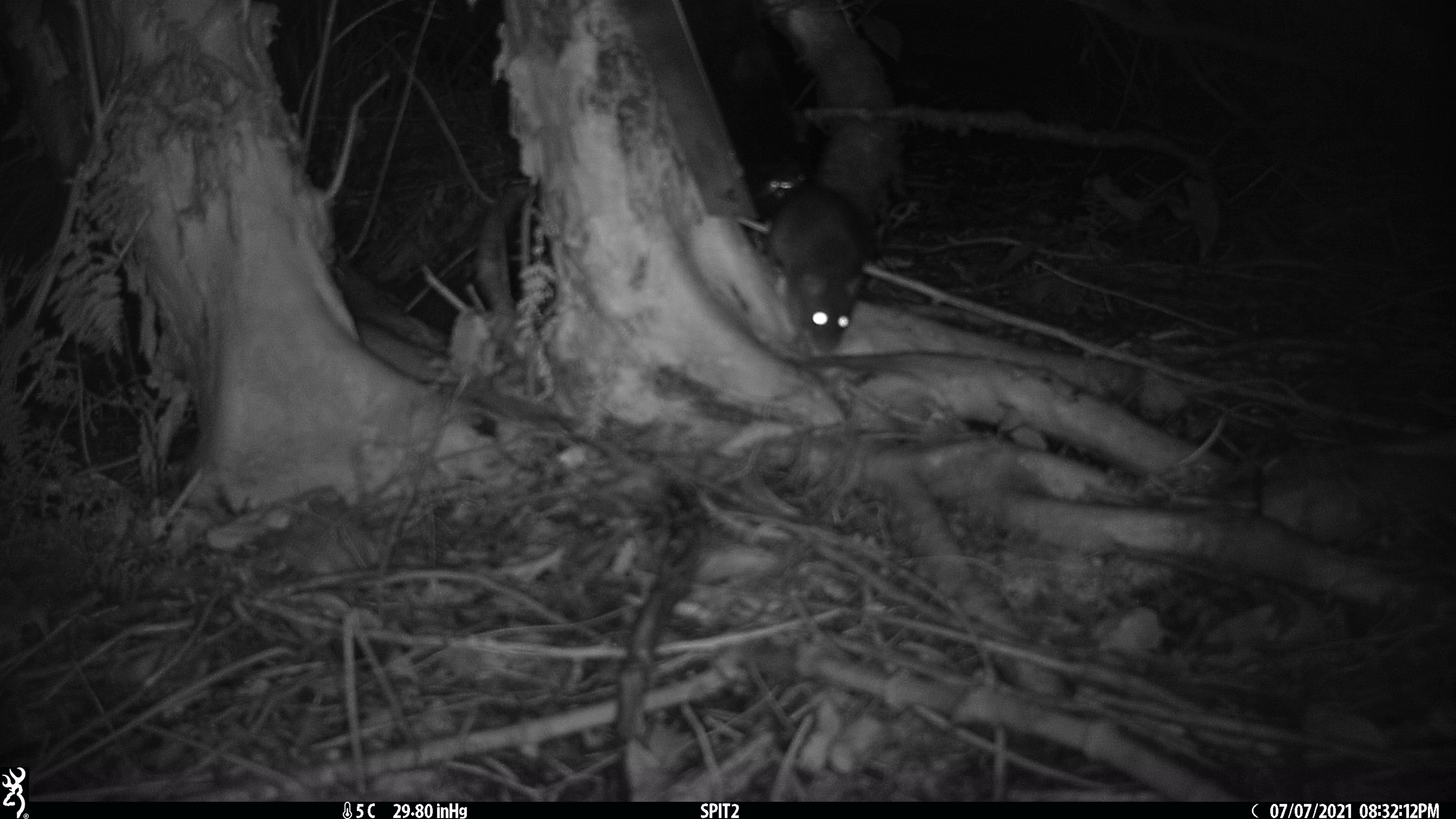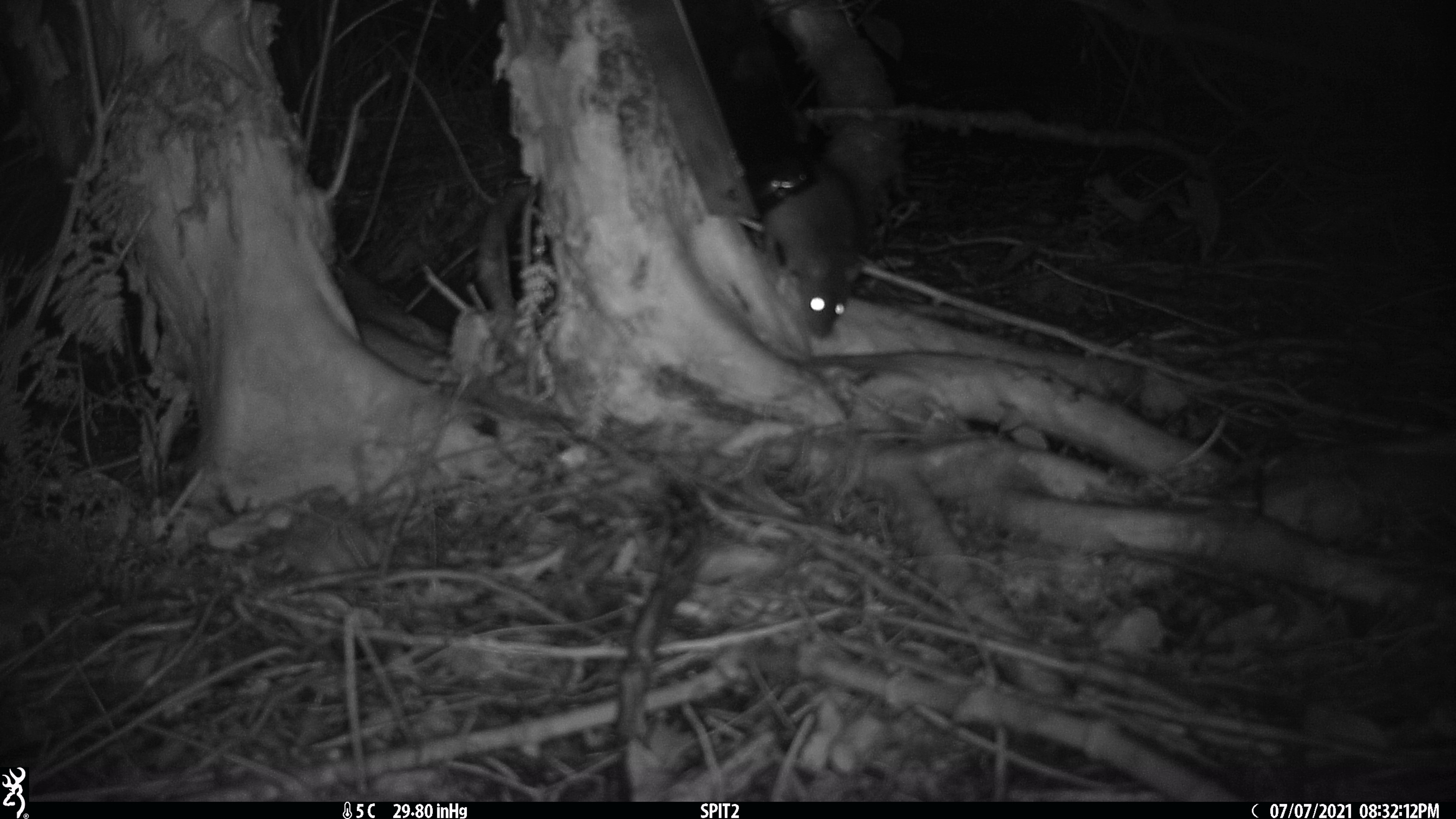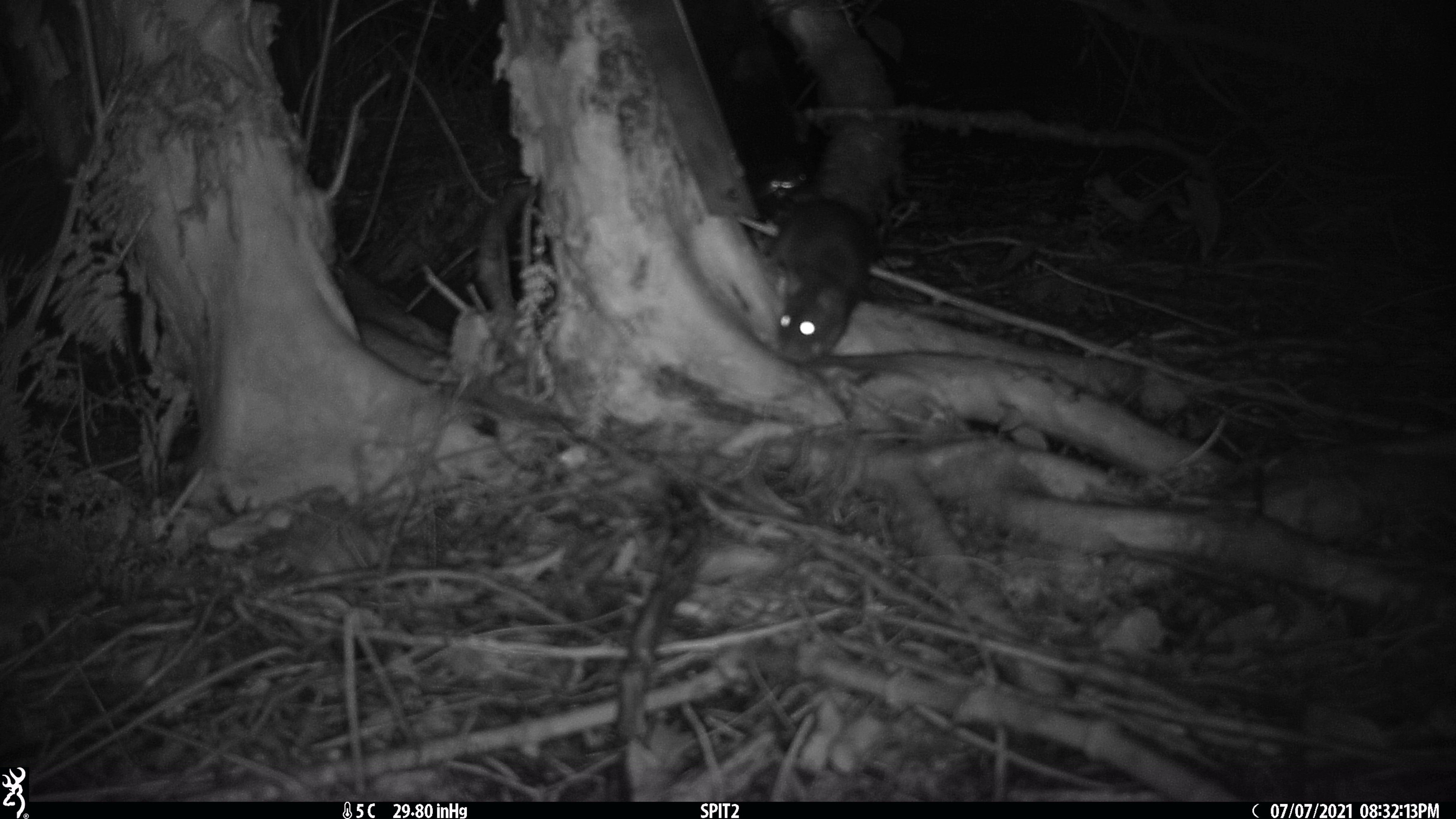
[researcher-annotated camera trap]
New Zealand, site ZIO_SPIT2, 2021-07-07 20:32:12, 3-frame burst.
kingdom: Animalia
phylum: Chordata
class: Mammalia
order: Rodentia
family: Muridae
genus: Rattus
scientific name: Rattus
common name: rat